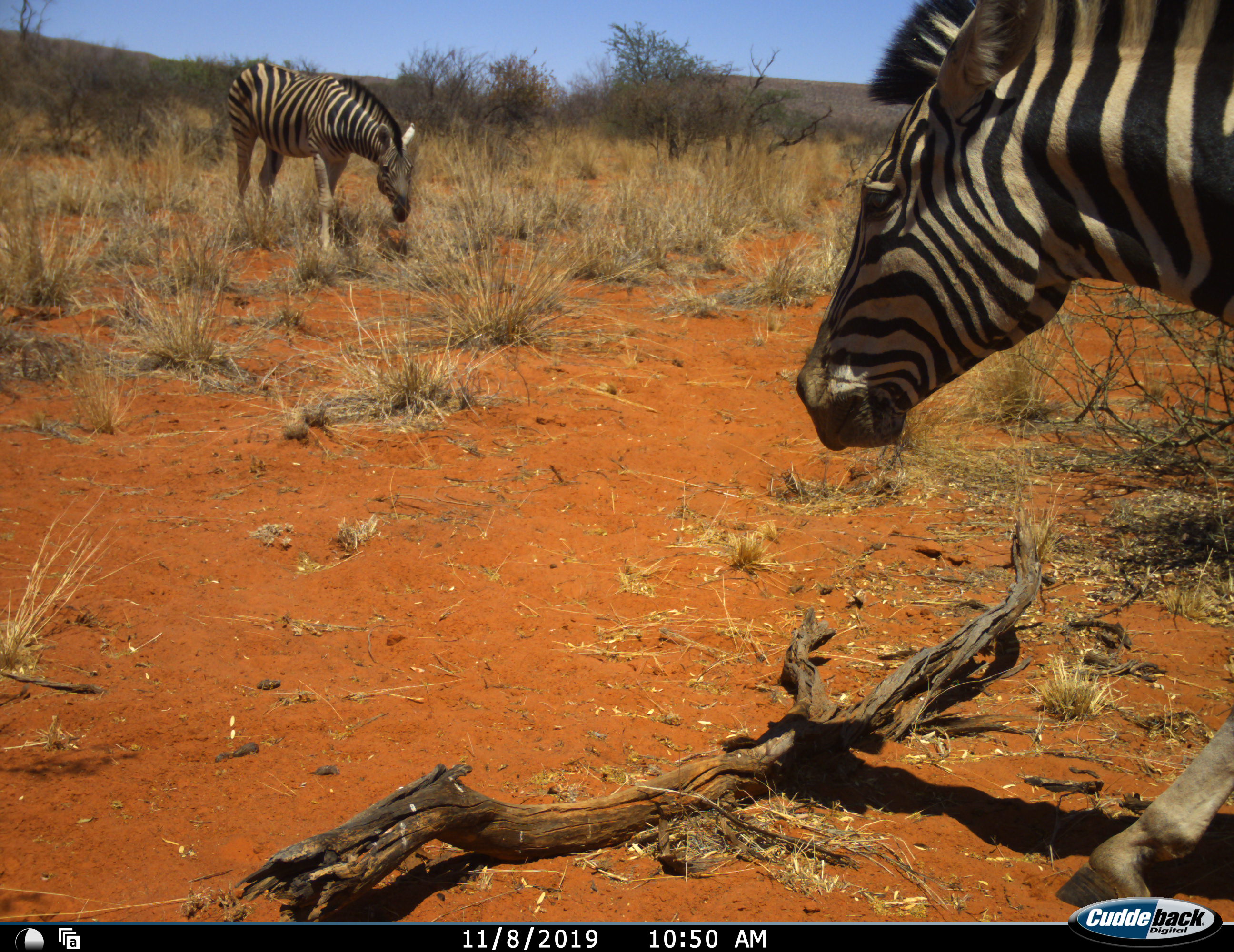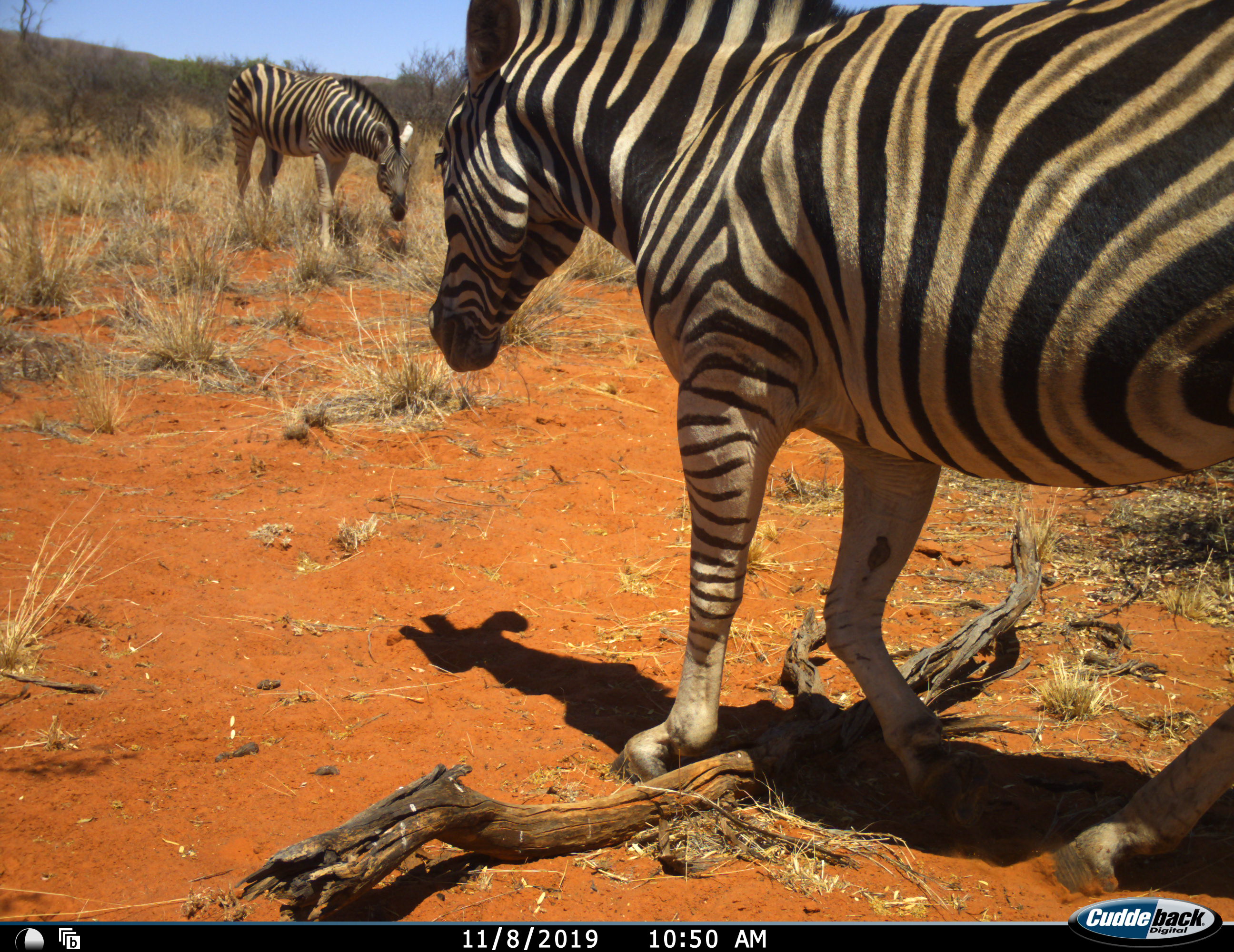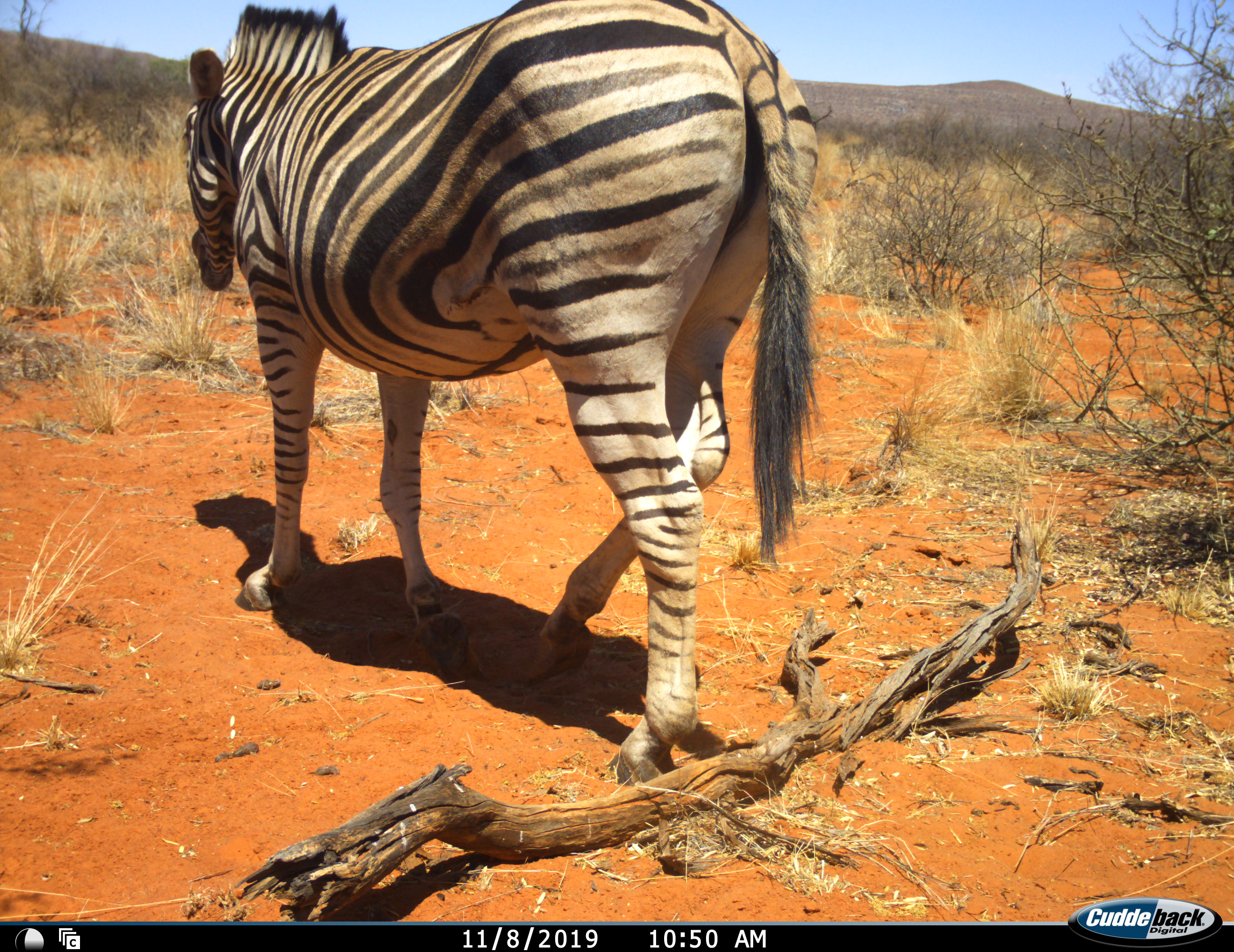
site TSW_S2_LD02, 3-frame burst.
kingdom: Animalia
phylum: Chordata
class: Mammalia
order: Perissodactyla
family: Equidae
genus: Equus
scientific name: Equus quagga burchellii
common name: burchell's zebra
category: zebraburchells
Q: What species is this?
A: Zebraburchells (burchell's zebra) (Equus quagga burchellii).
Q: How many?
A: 2.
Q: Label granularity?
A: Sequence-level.